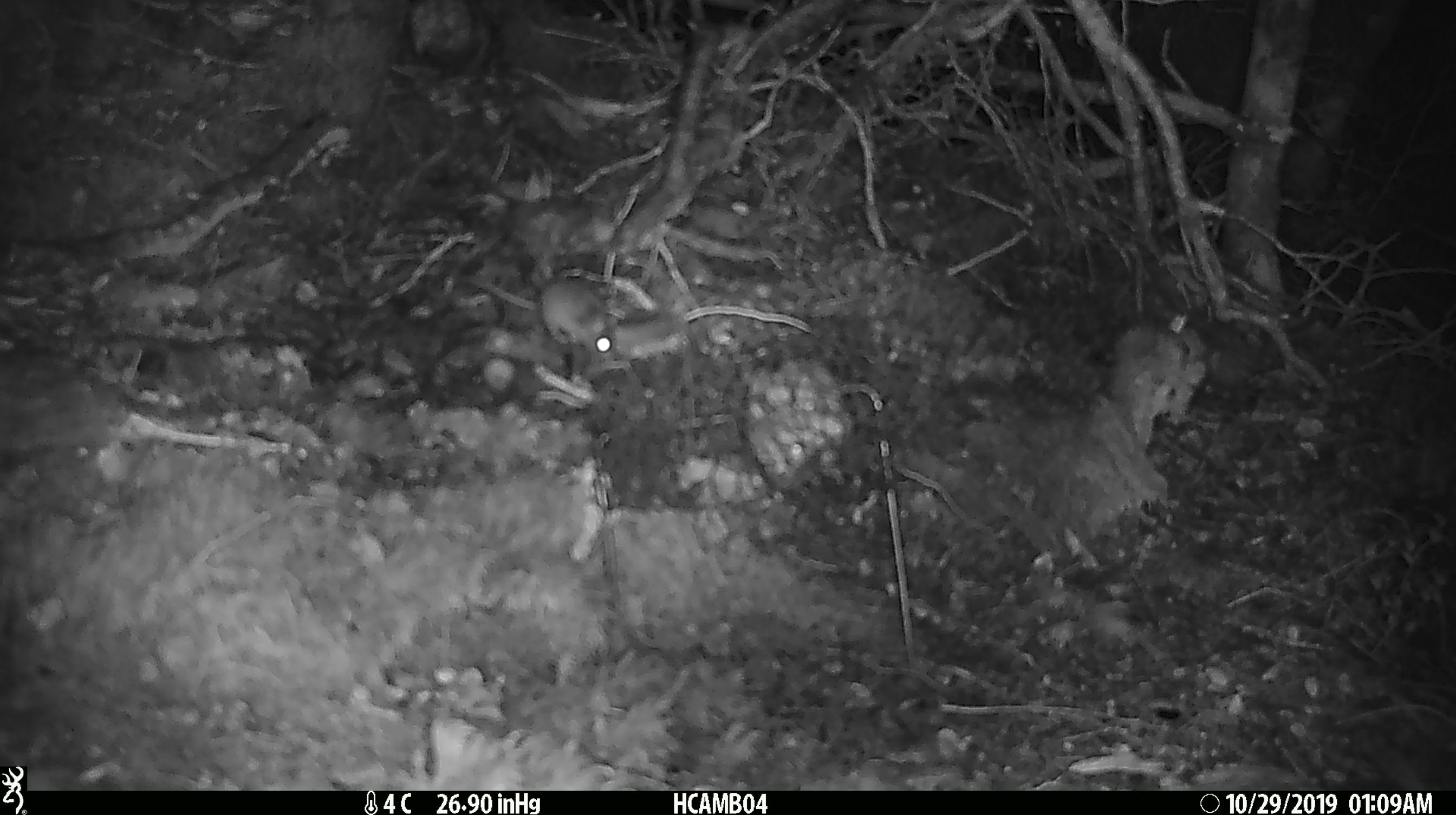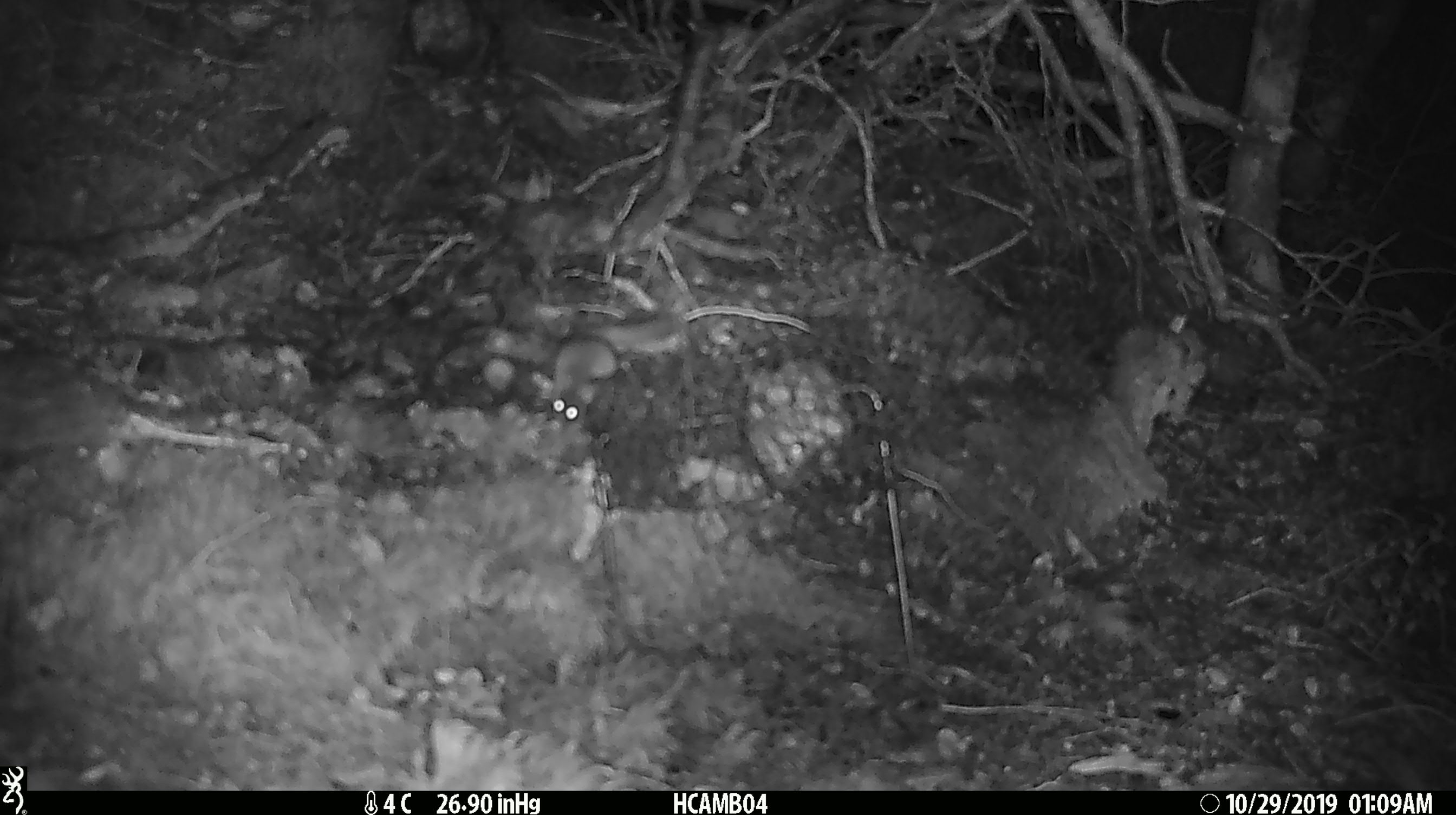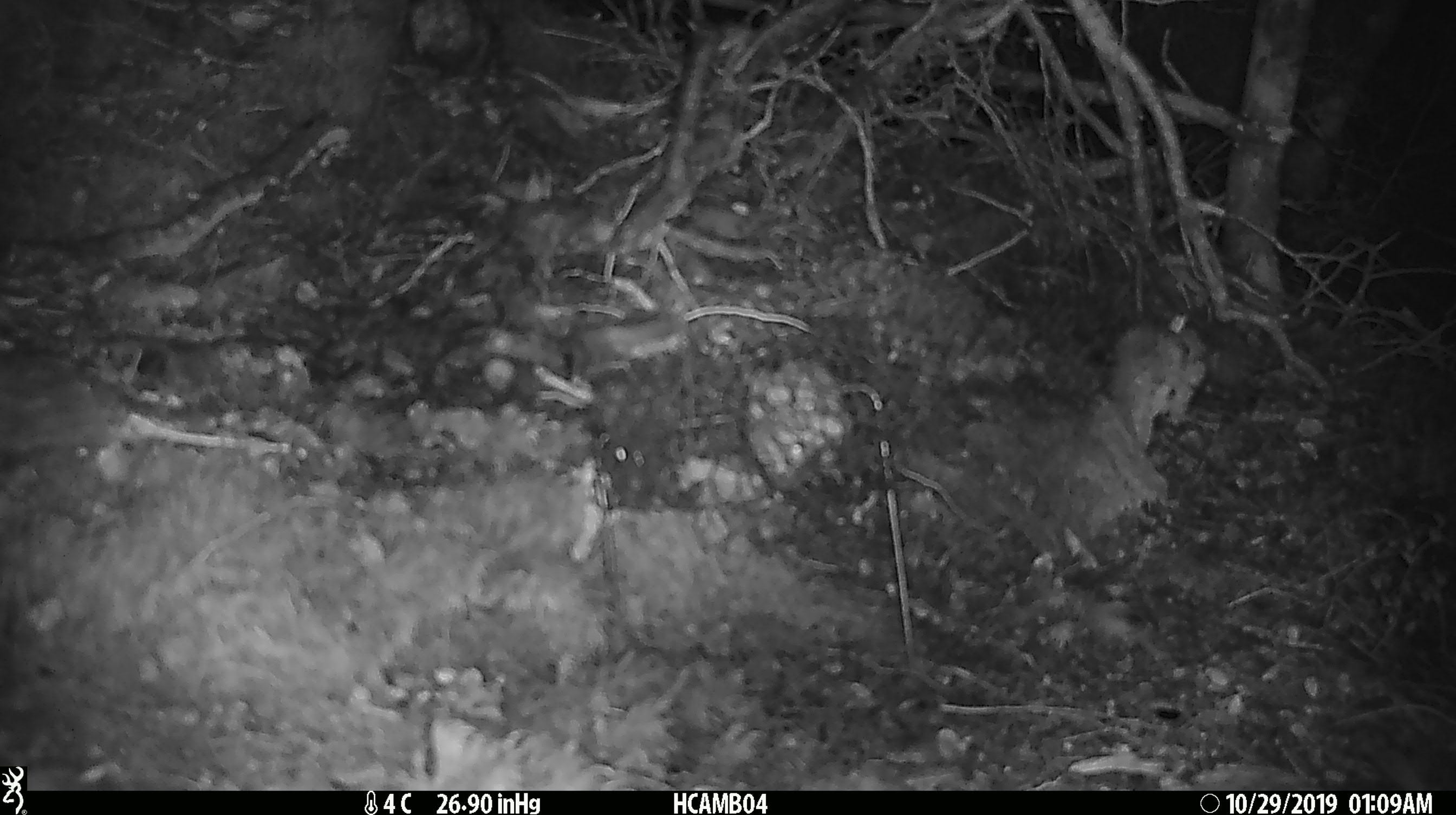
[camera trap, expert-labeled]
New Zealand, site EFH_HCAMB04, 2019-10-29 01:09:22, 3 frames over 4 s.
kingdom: Animalia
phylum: Chordata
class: Mammalia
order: Rodentia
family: Muridae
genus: Mus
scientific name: Mus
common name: mouse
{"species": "mouse (Mus)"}